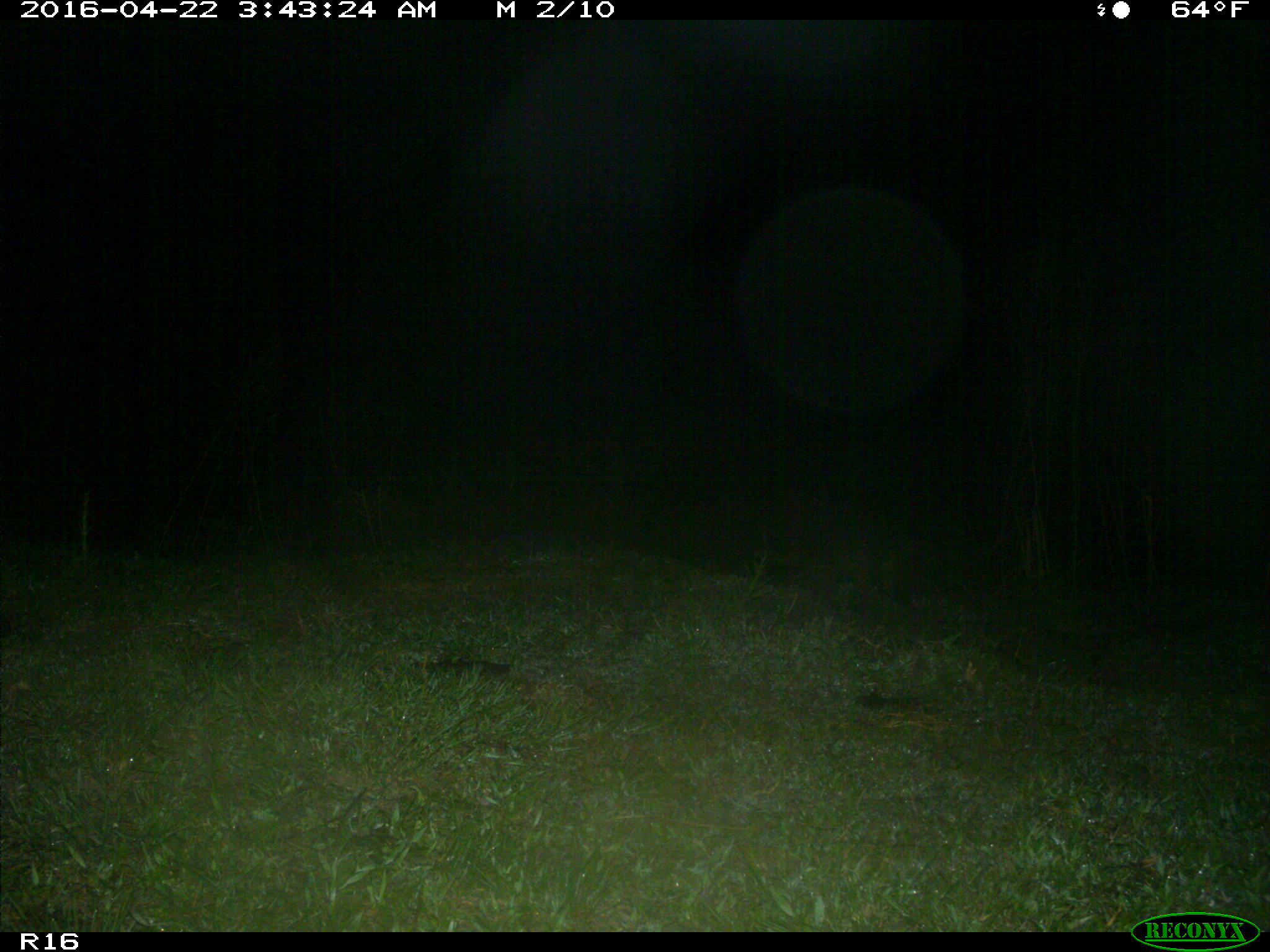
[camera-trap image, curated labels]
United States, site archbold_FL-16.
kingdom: Animalia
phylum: Chordata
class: Mammalia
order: Carnivora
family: Procyonidae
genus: Procyon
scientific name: Procyon lotor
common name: common raccoon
Procyon lotor (common raccoon).